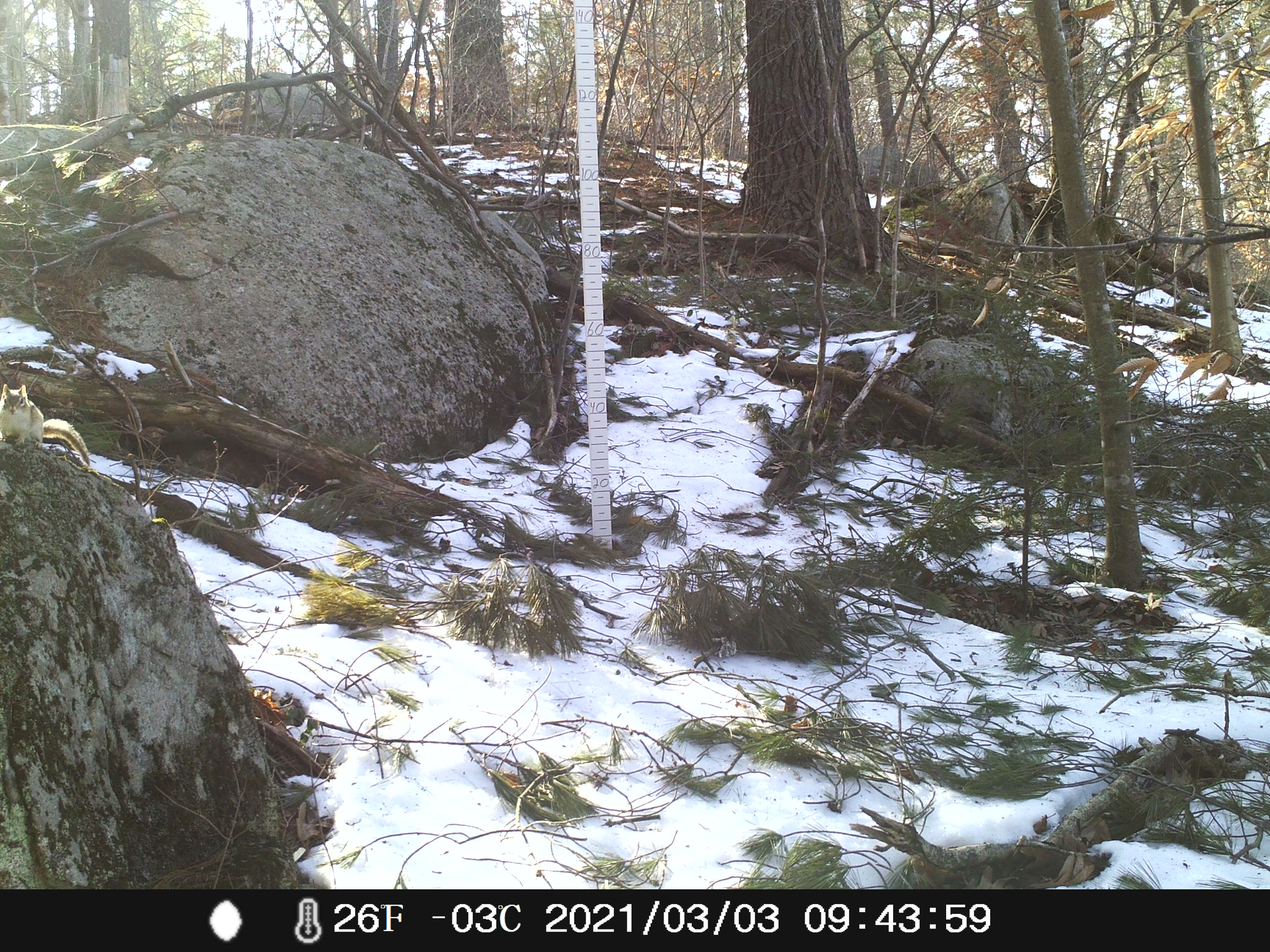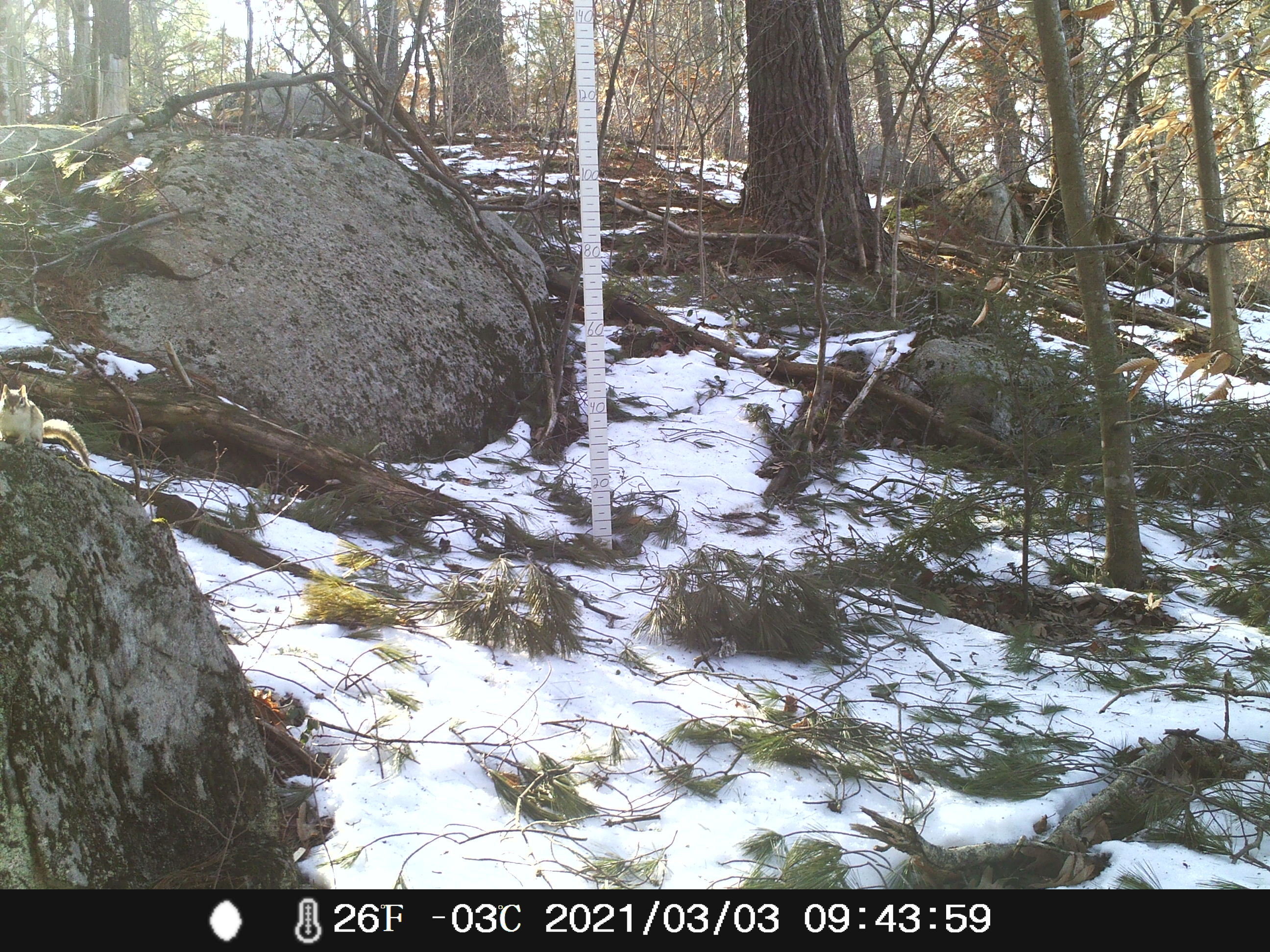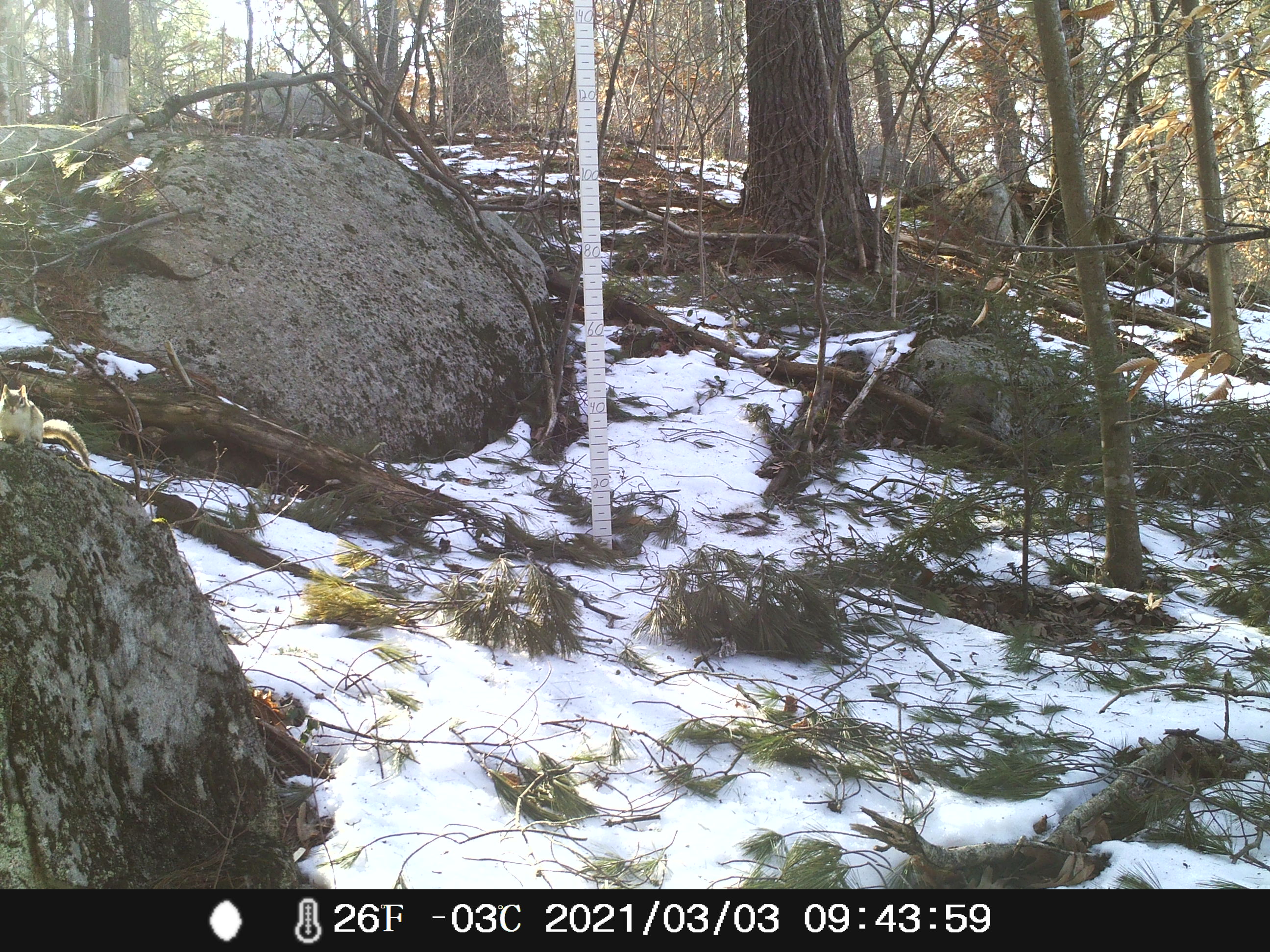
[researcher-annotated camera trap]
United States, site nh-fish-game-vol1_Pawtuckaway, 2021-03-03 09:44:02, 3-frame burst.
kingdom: Animalia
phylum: Chordata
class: Mammalia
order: Rodentia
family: Sciuridae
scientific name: Tamiini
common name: chipmunk